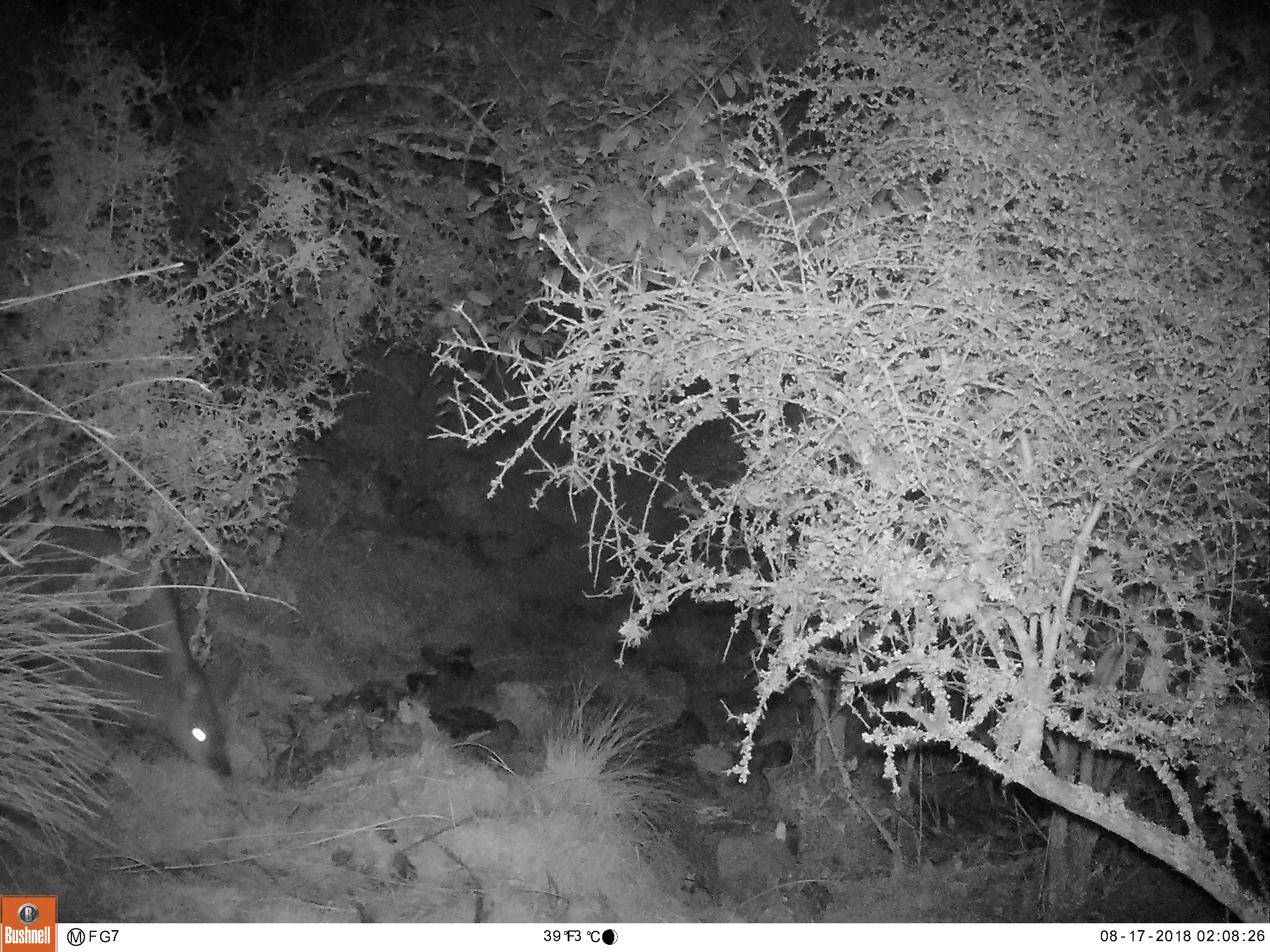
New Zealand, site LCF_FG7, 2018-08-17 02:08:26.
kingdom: Animalia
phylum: Chordata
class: Mammalia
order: Diprotodontia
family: Macropodidae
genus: Notamacropus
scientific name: Notamacropus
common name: wallaby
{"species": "wallaby (Notamacropus)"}